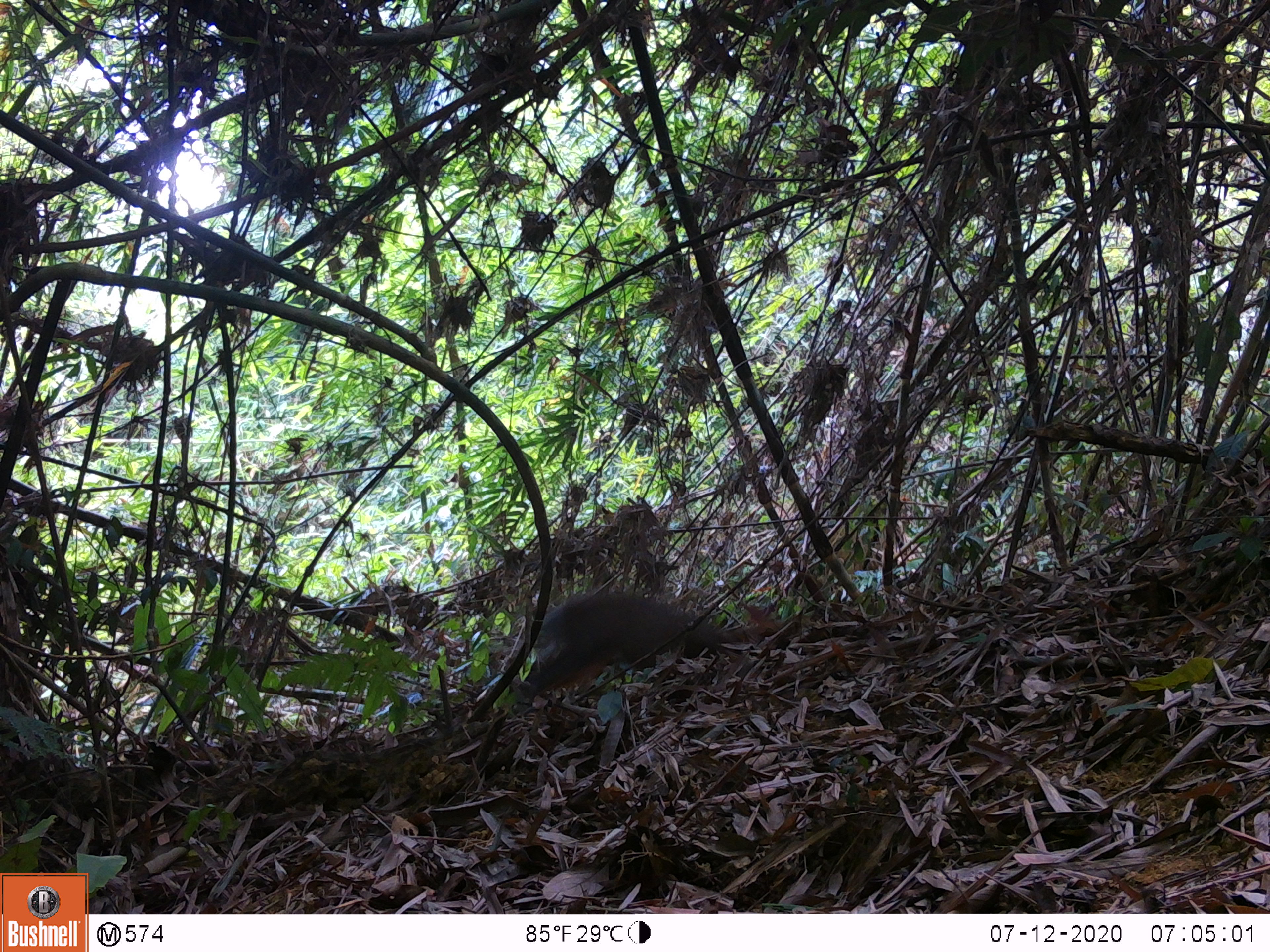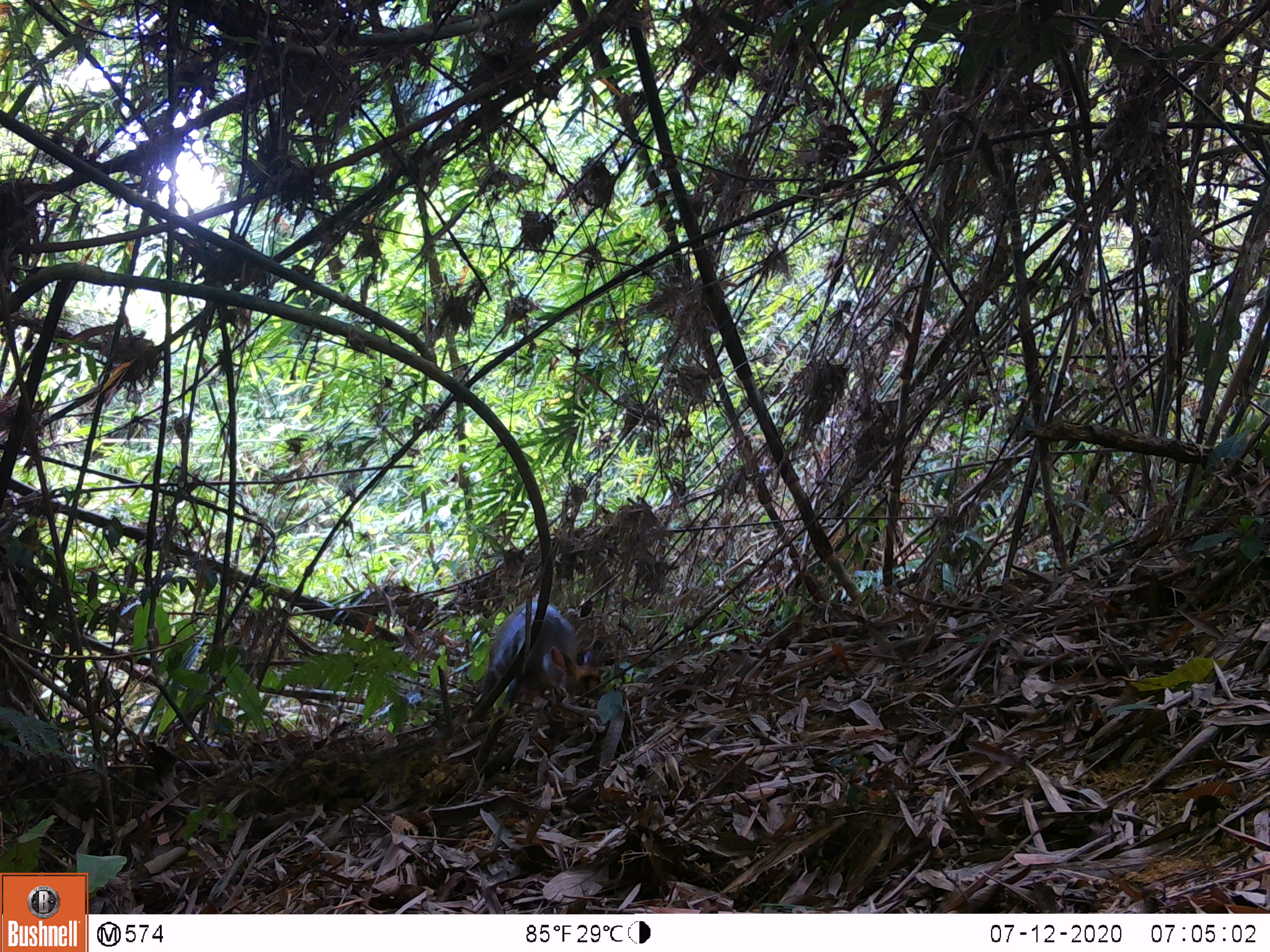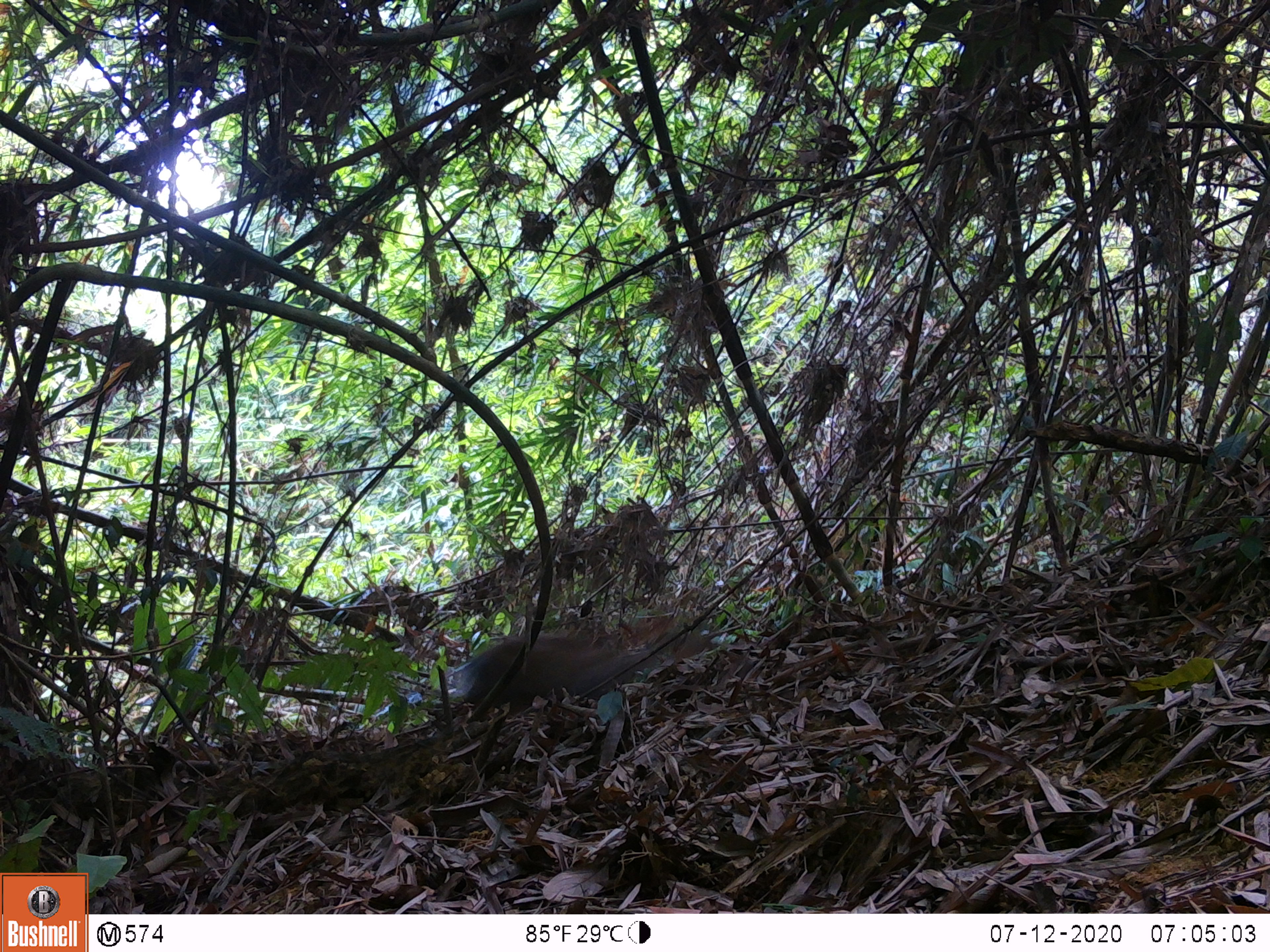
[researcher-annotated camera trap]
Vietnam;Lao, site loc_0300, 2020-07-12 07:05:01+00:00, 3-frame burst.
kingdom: Animalia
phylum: Chordata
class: Mammalia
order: Artiodactyla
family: Cervidae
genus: Muntiacus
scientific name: Muntiacus rooseveltorum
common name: roosevelt's muntjac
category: roosevelts muntjac group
Roosevelts muntjac group (roosevelt's muntjac) (Muntiacus rooseveltorum). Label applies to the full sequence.